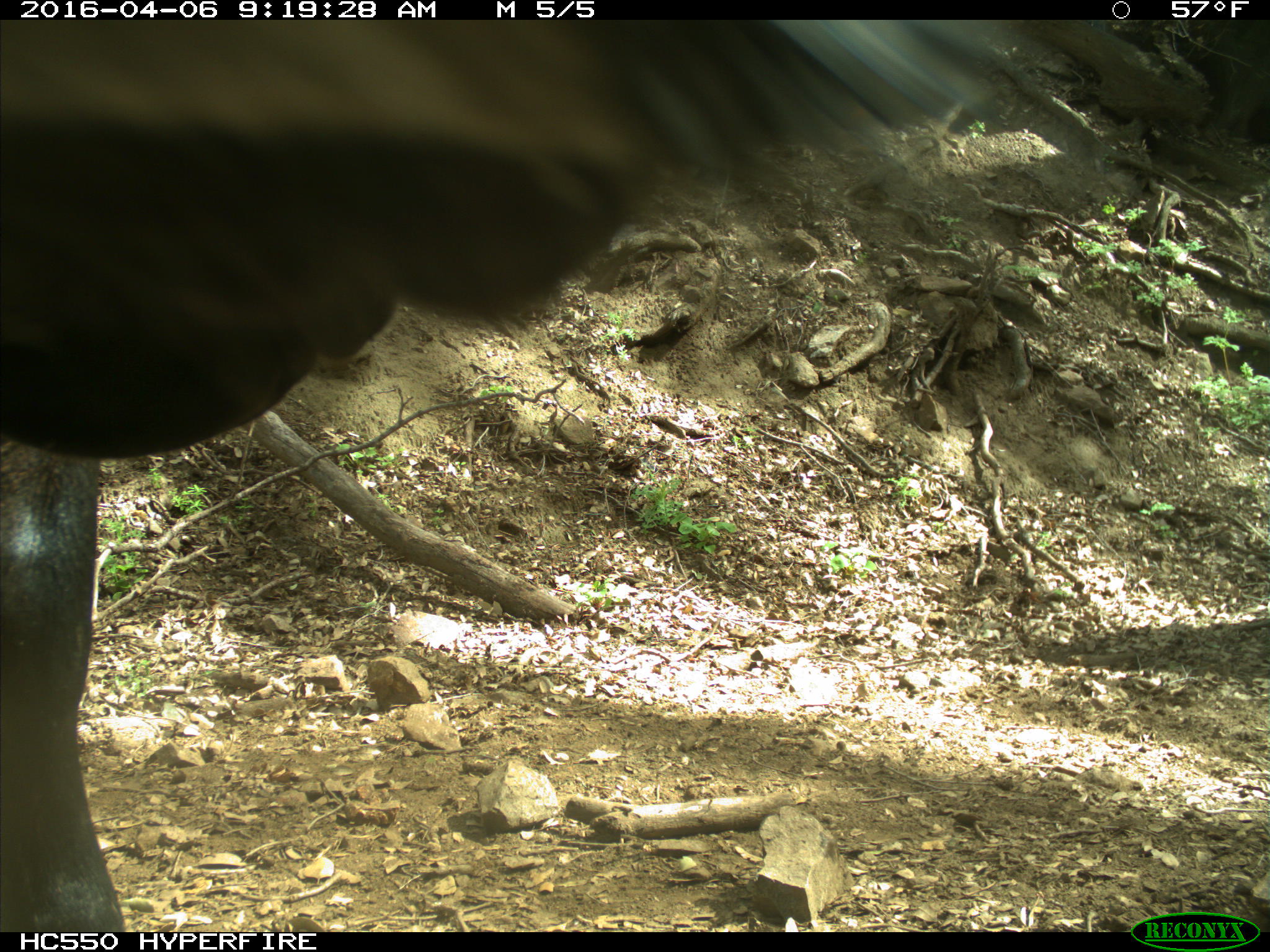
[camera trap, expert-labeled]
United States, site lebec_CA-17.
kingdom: Animalia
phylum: Chordata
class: Mammalia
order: Artiodactyla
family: Bovidae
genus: Bos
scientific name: Bos taurus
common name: domestic cow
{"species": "Bos taurus (domestic cow)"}